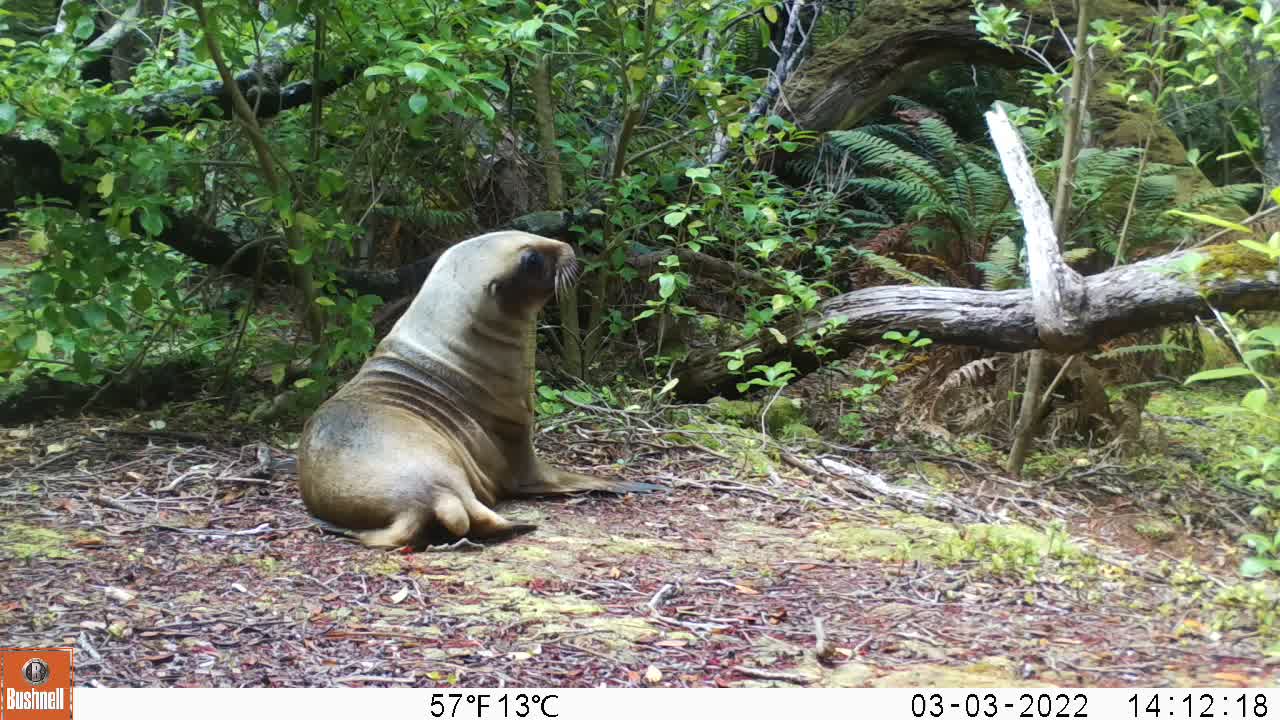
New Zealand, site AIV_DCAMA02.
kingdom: Animalia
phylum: Chordata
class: Mammalia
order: Carnivora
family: Otariidae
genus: Phocarctos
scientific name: Phocarctos hookeri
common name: new zealand sea lion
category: sealion